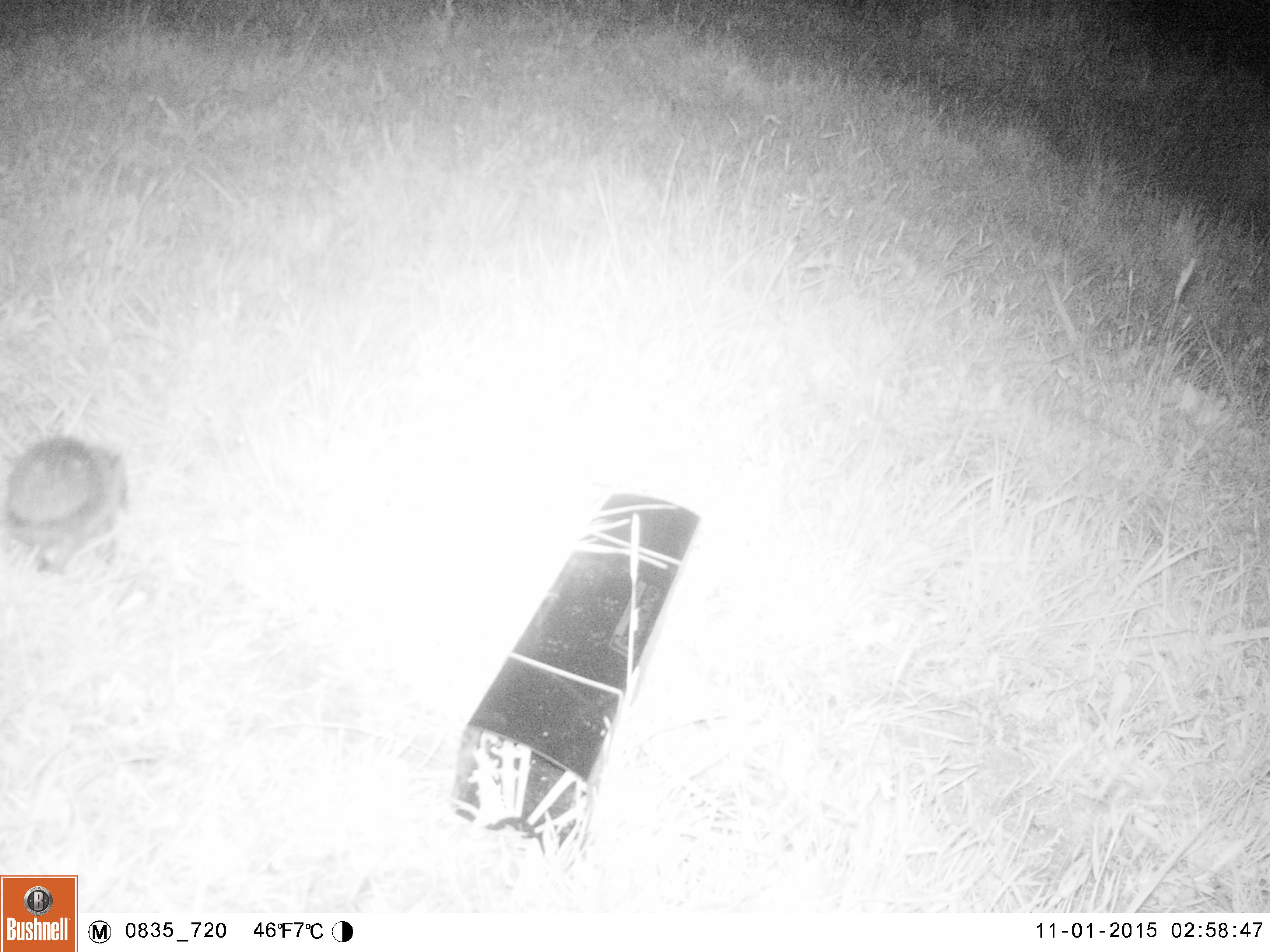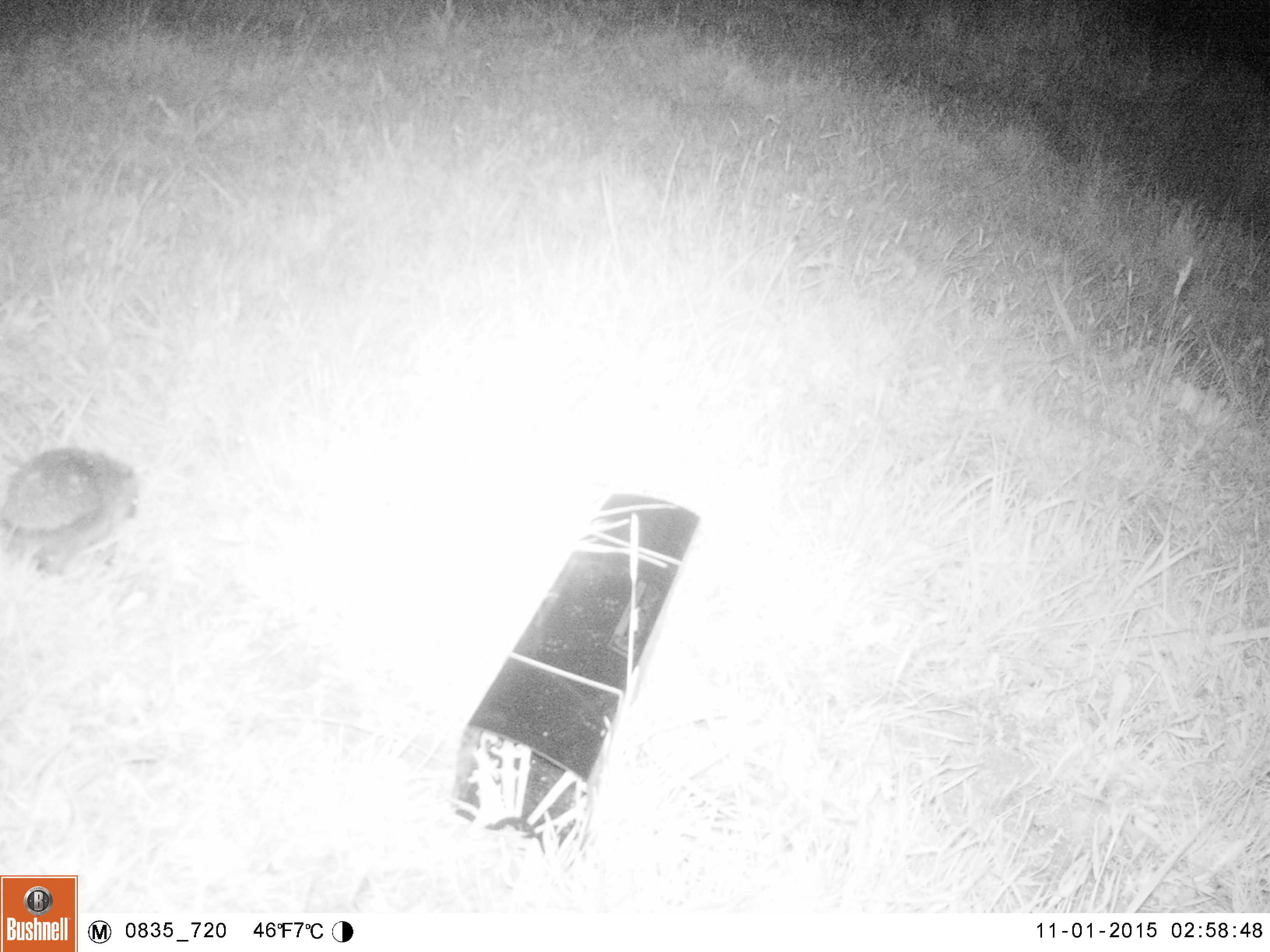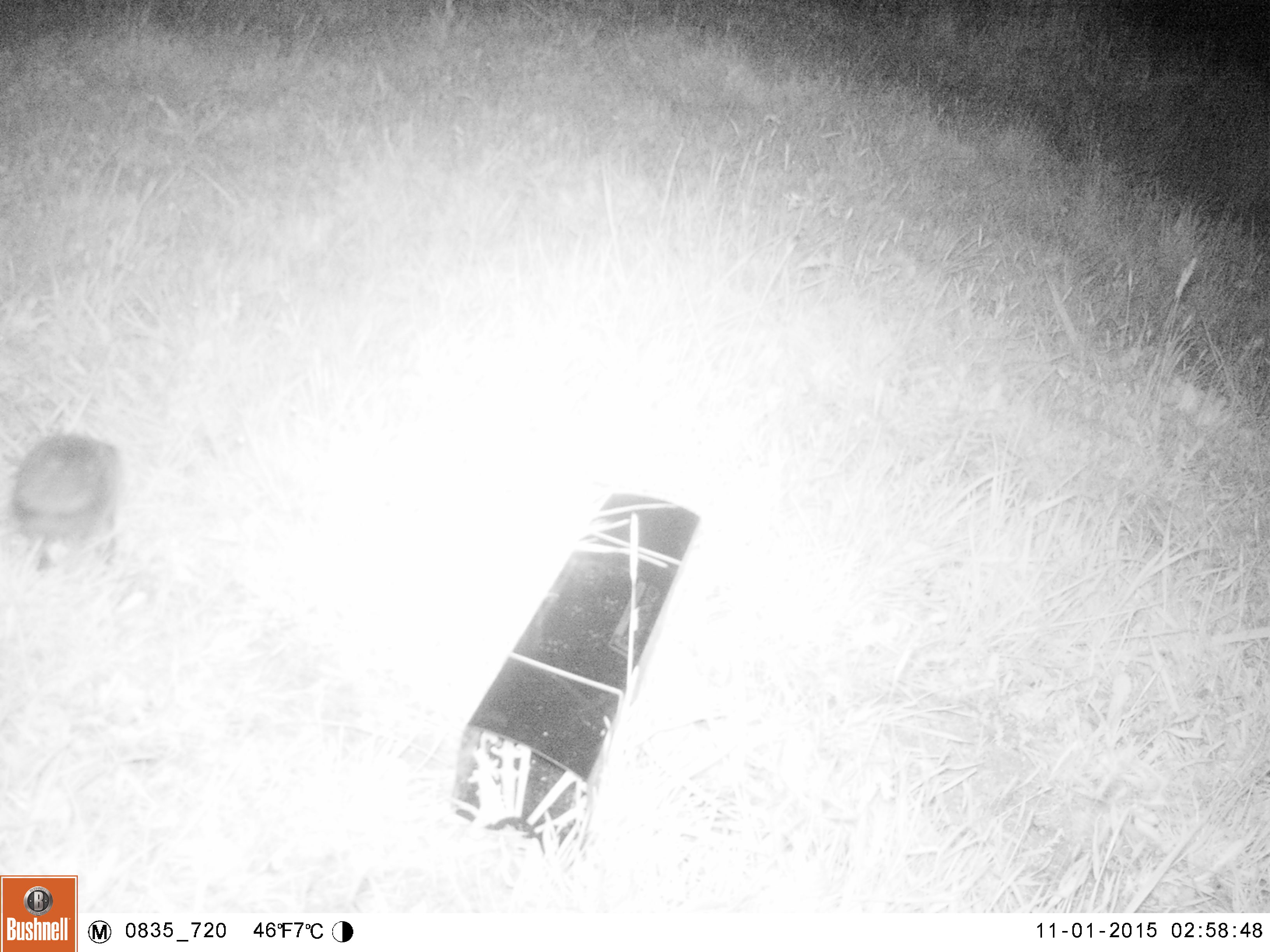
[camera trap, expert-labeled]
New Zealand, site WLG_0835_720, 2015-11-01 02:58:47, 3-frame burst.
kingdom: Animalia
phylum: Chordata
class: Mammalia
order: Eulipotyphla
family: Erinaceidae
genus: Erinaceus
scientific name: Erinaceus europaeus europaeus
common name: european hedgehog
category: hedgehog